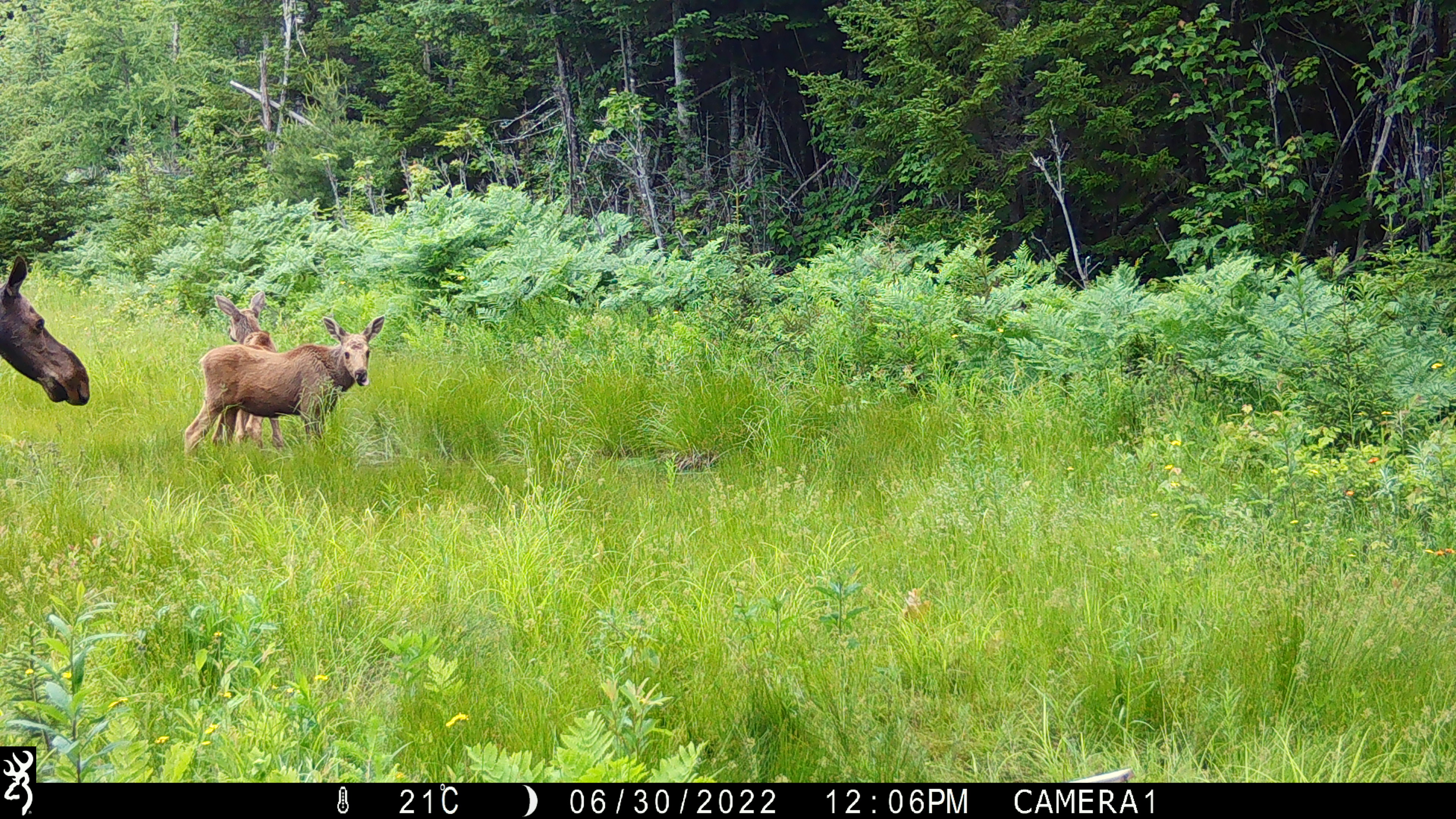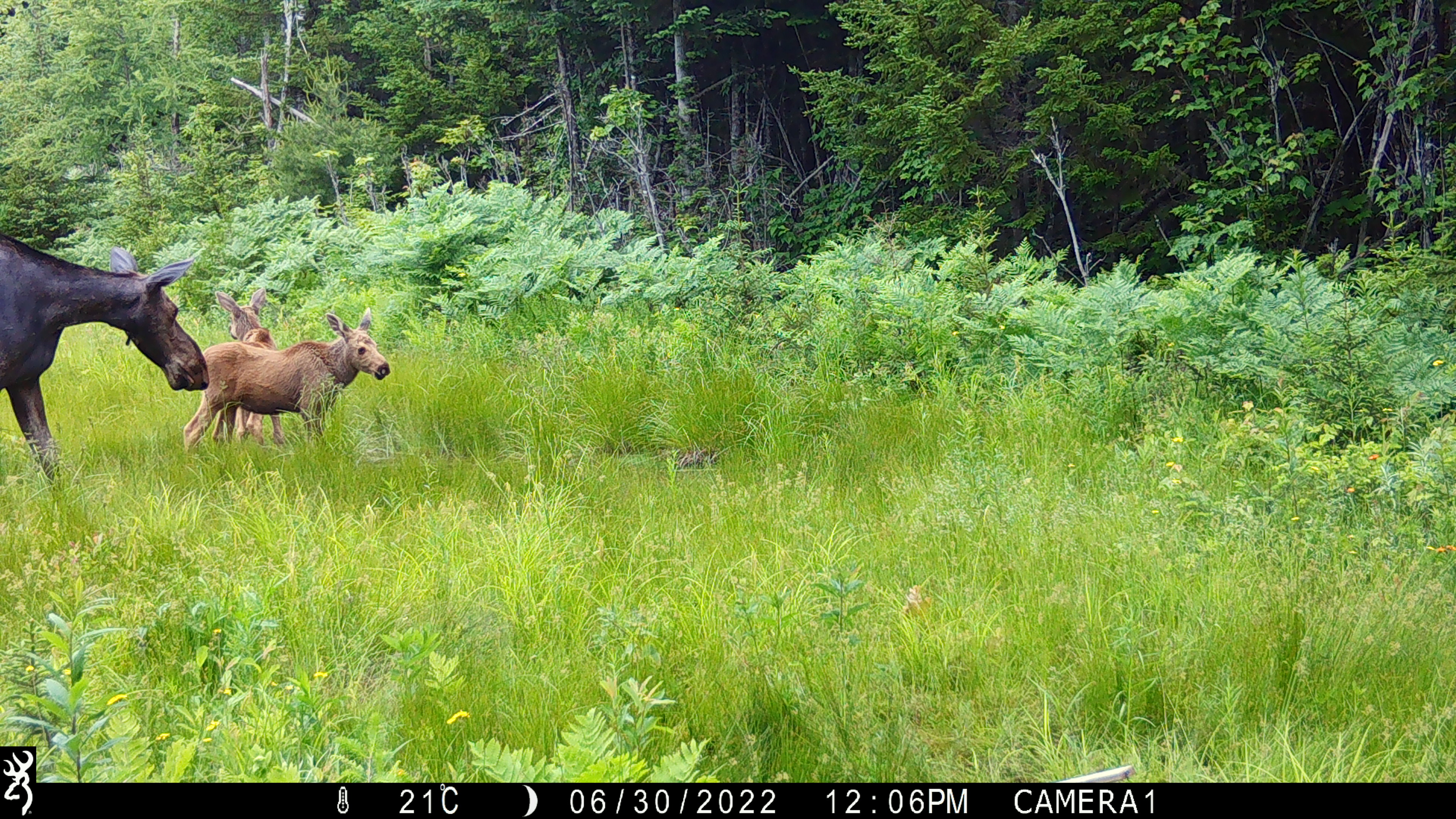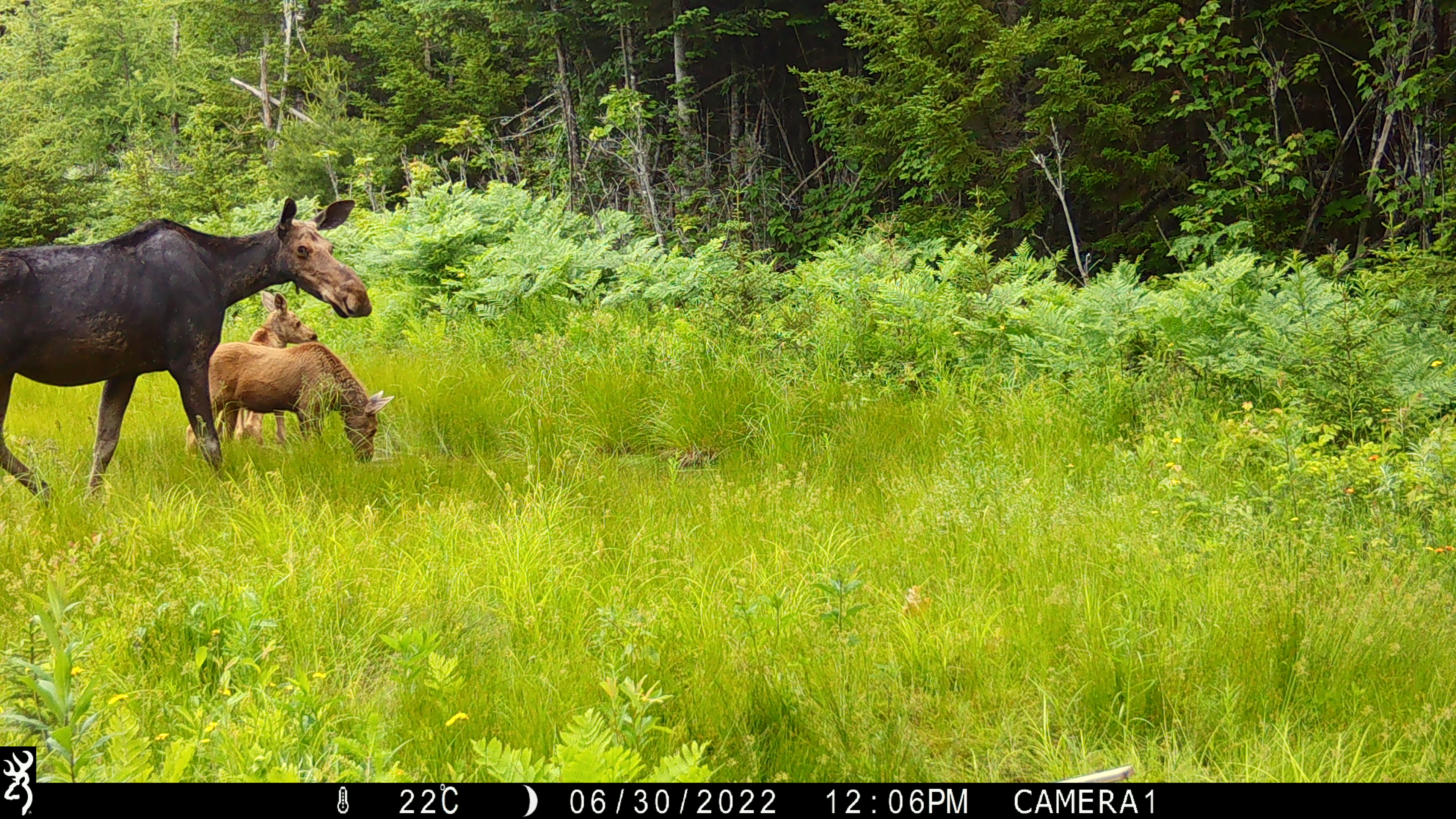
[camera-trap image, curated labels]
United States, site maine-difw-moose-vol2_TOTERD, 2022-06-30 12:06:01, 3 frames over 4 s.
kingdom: Animalia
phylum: Chordata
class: Mammalia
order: Artiodactyla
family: Cervidae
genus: Alces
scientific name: Alces alces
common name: moose